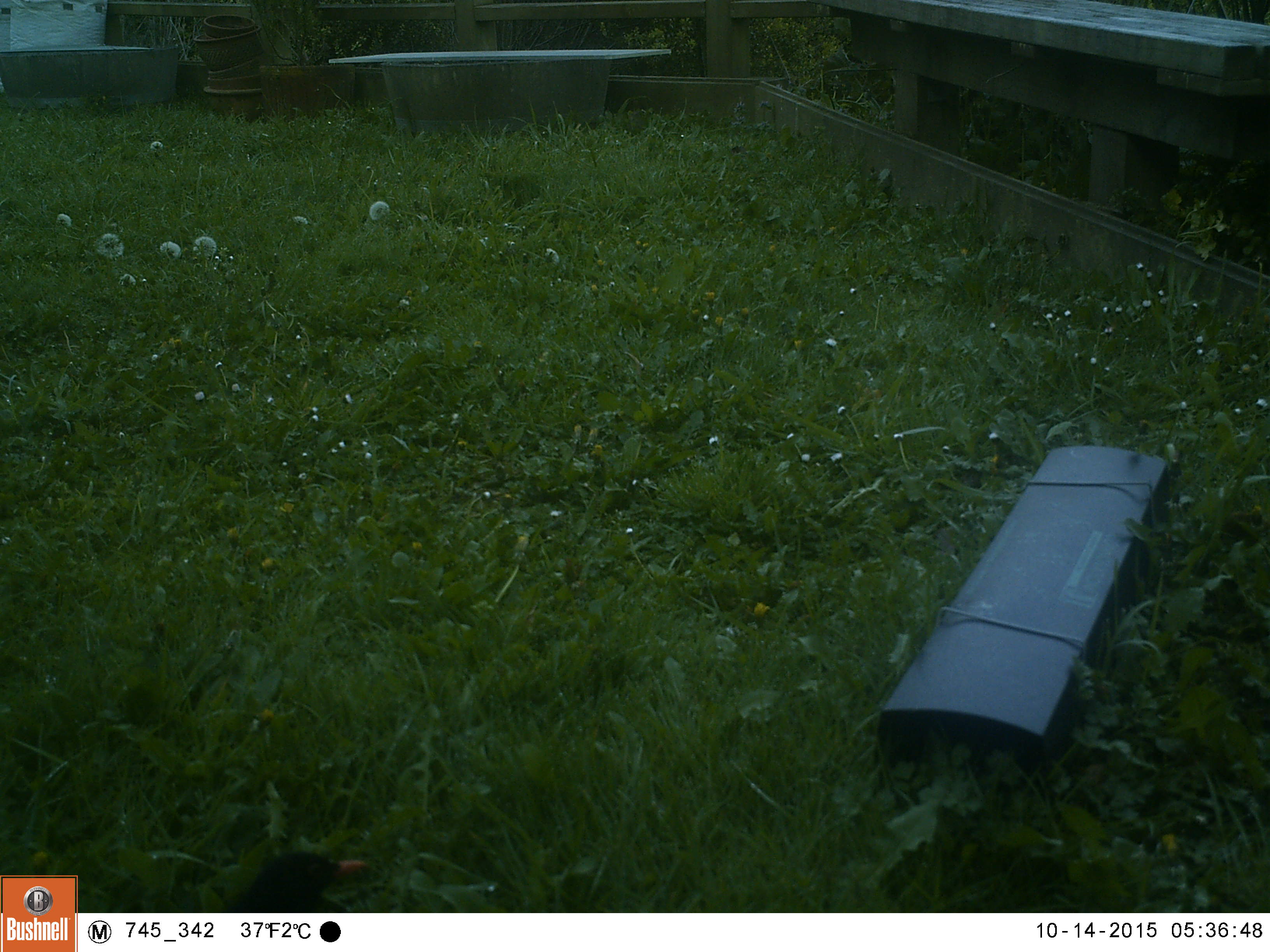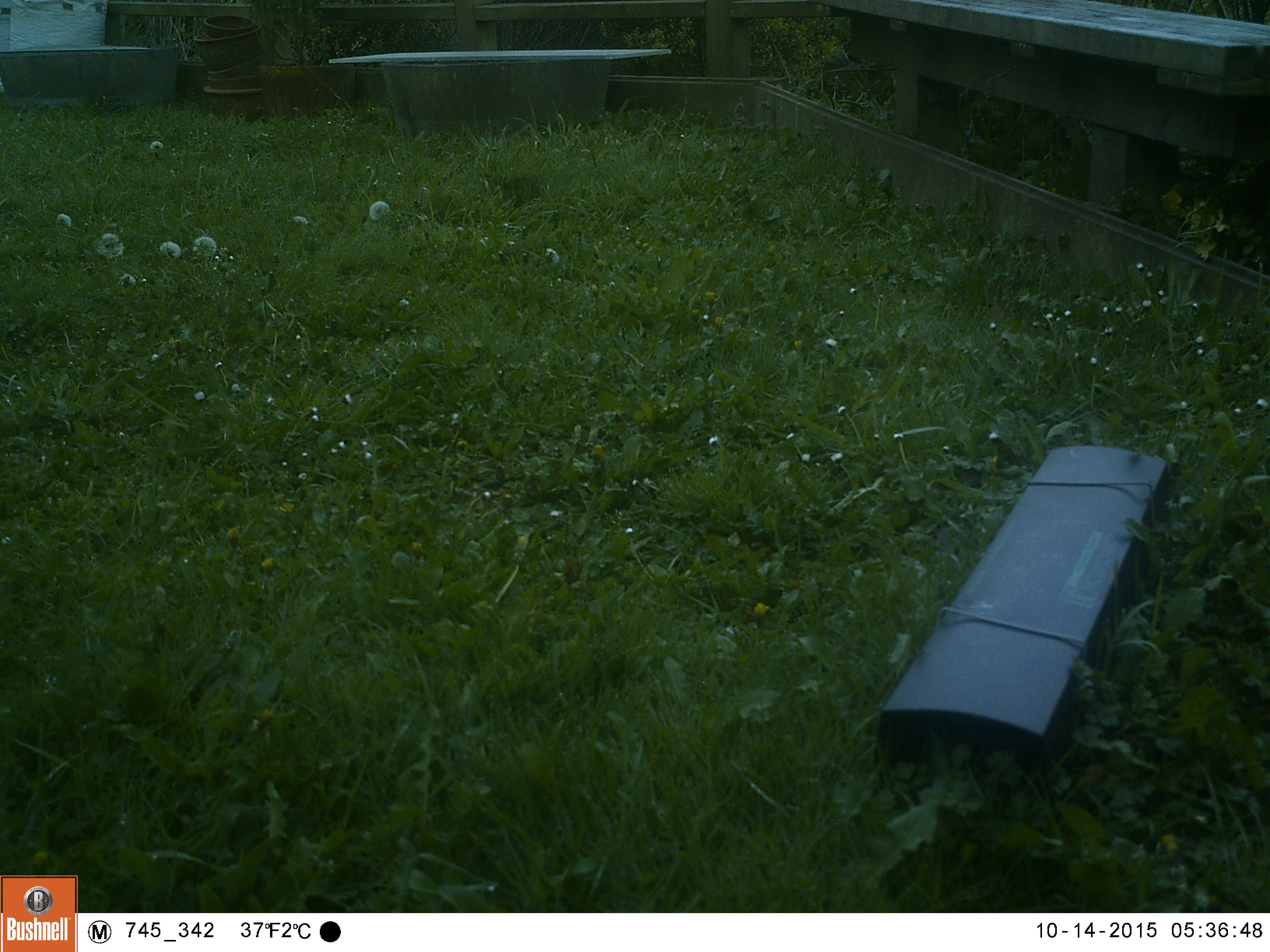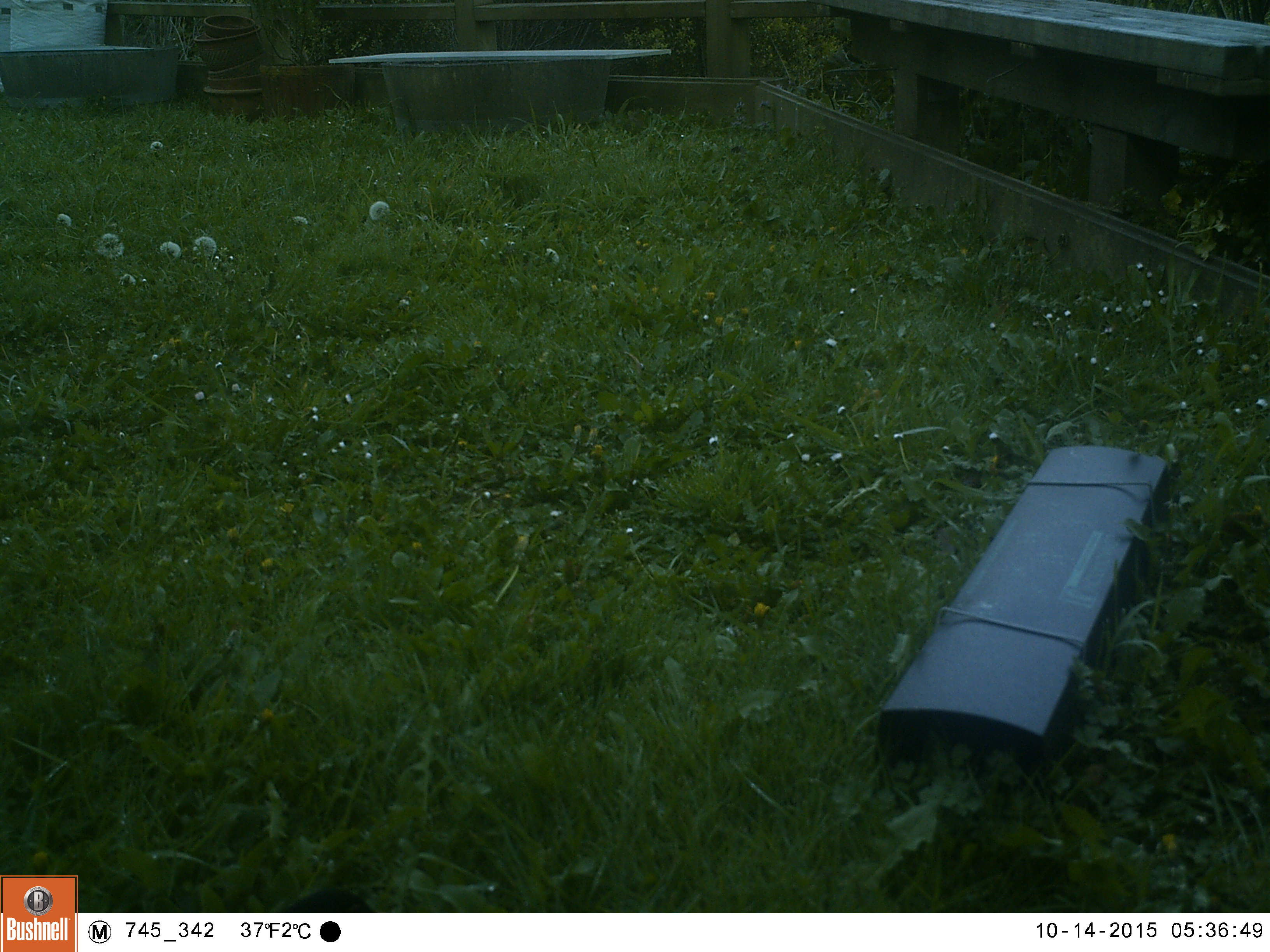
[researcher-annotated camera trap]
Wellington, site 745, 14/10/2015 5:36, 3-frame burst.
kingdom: Animalia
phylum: Chordata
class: Aves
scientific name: Aves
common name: bird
Bird (Aves).